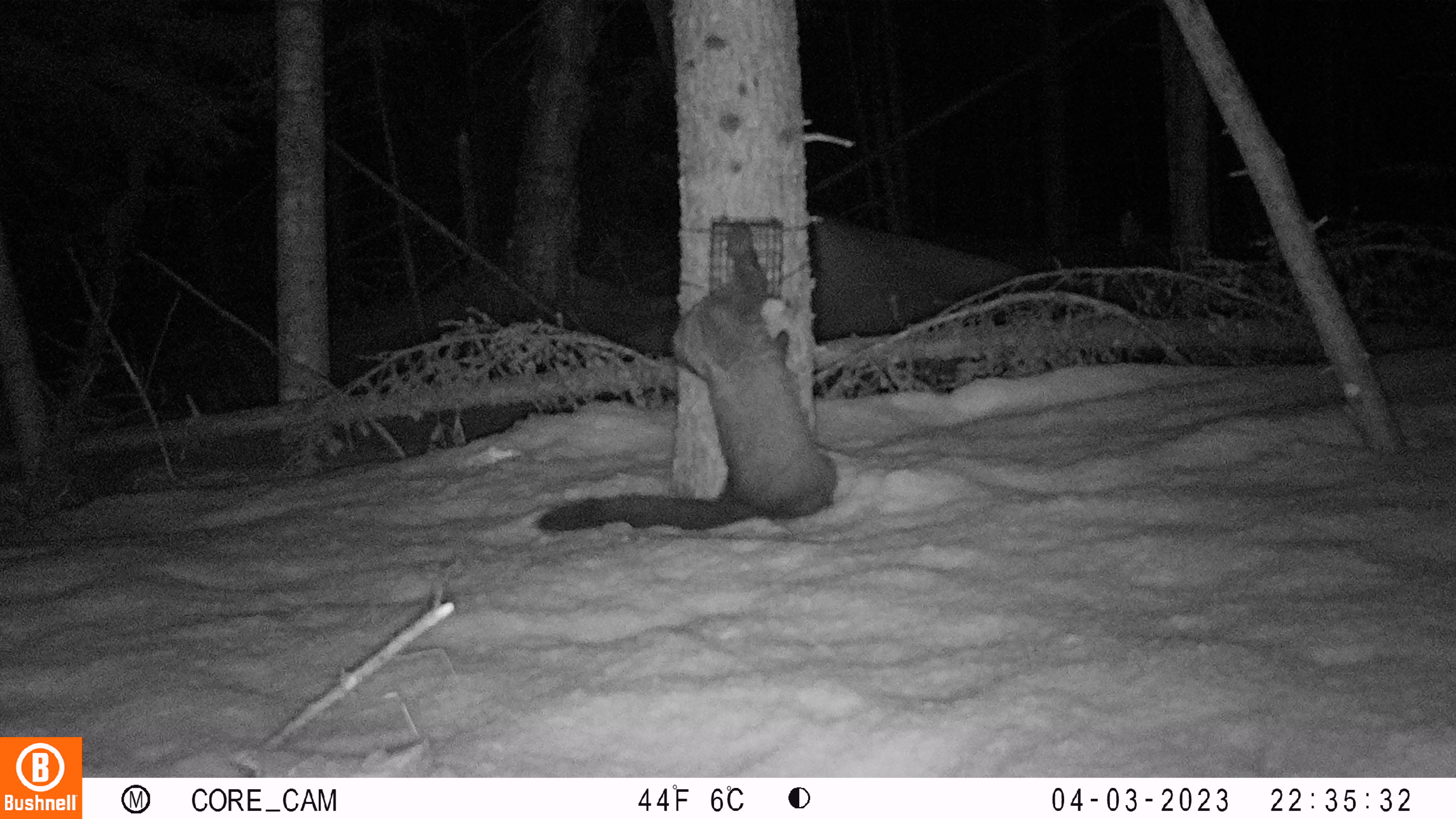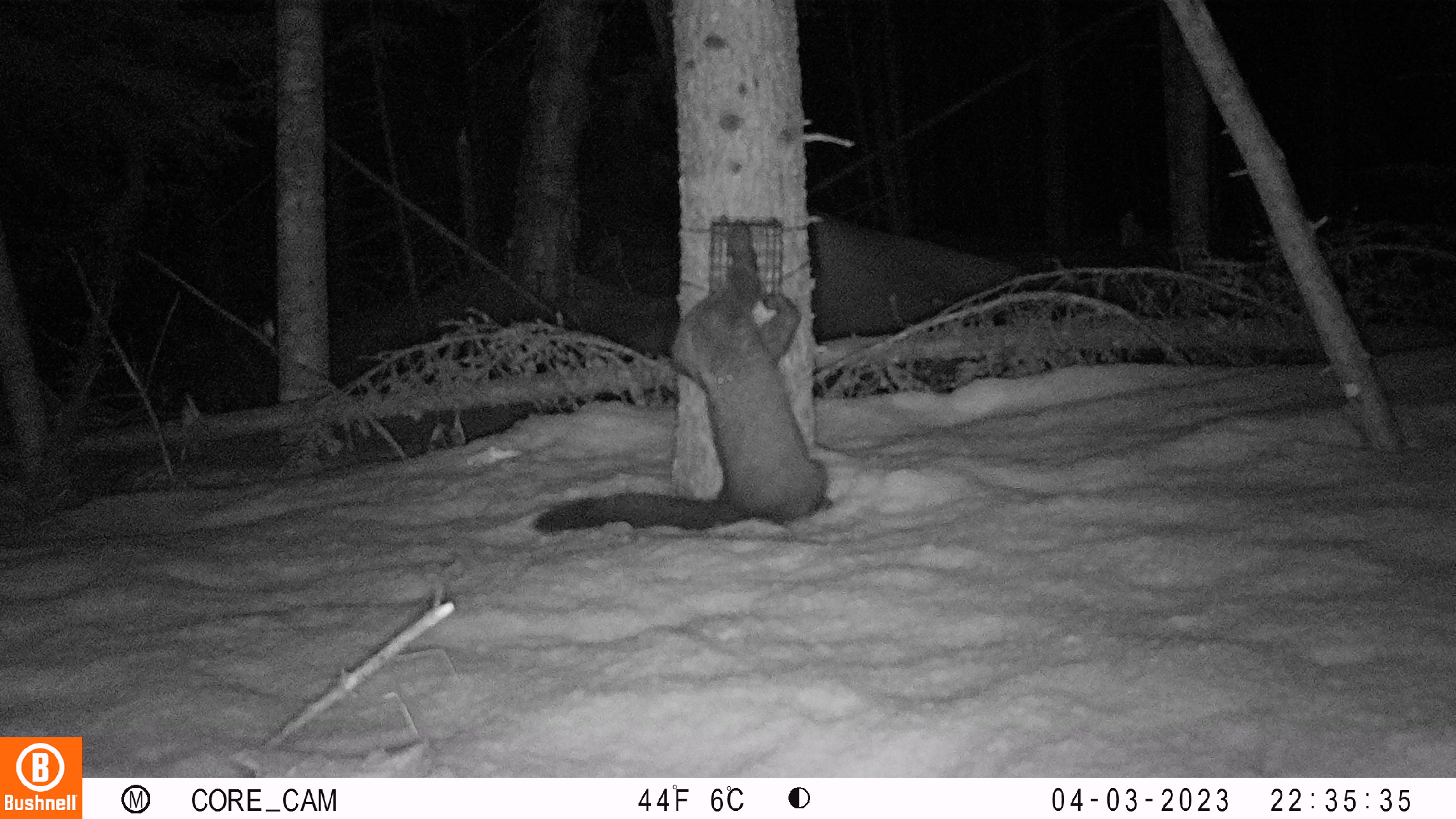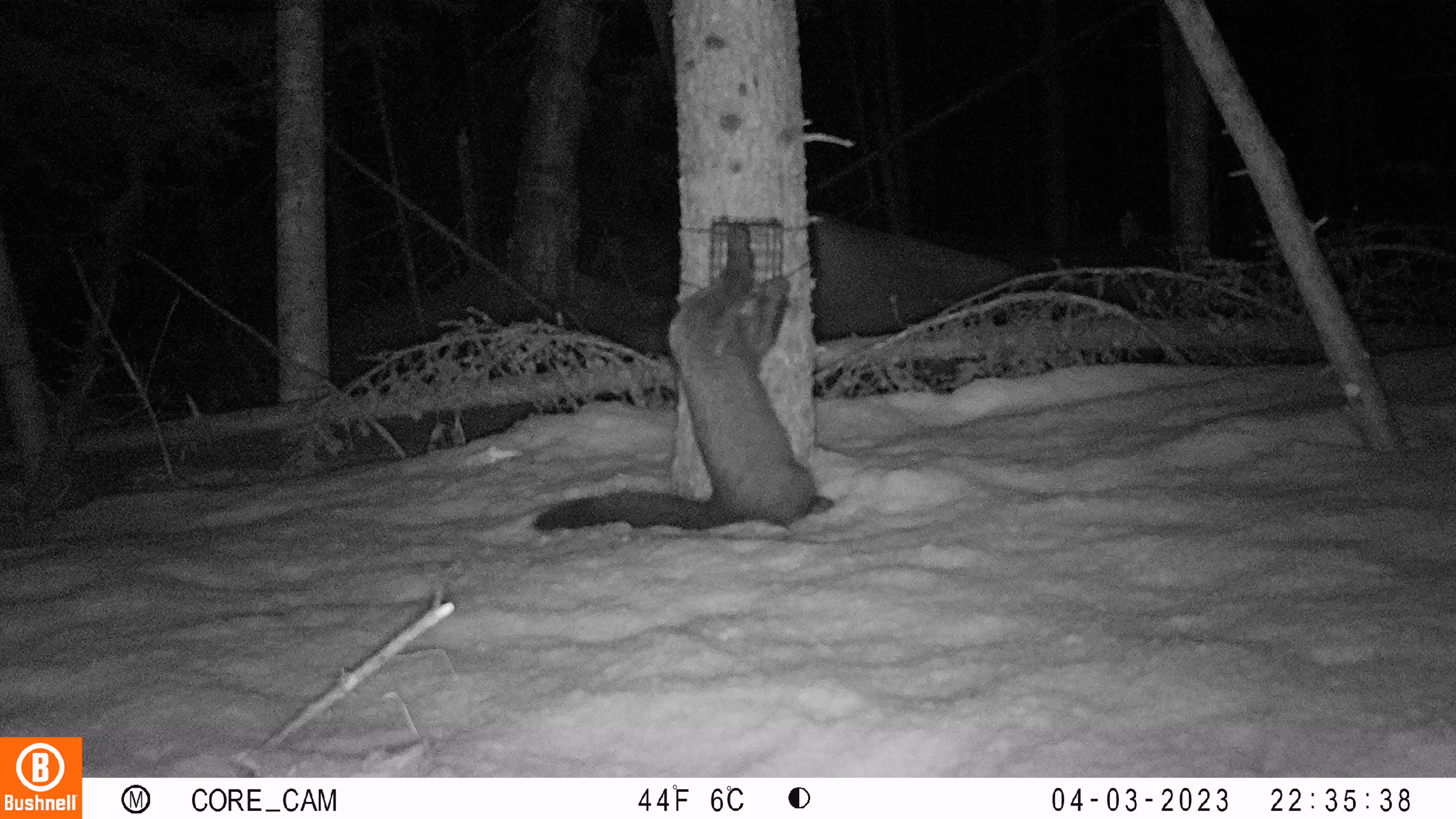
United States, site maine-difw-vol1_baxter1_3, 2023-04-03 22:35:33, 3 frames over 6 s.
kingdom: Animalia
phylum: Chordata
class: Mammalia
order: Carnivora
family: Mustelidae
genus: Pekania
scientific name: Pekania pennanti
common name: fisher